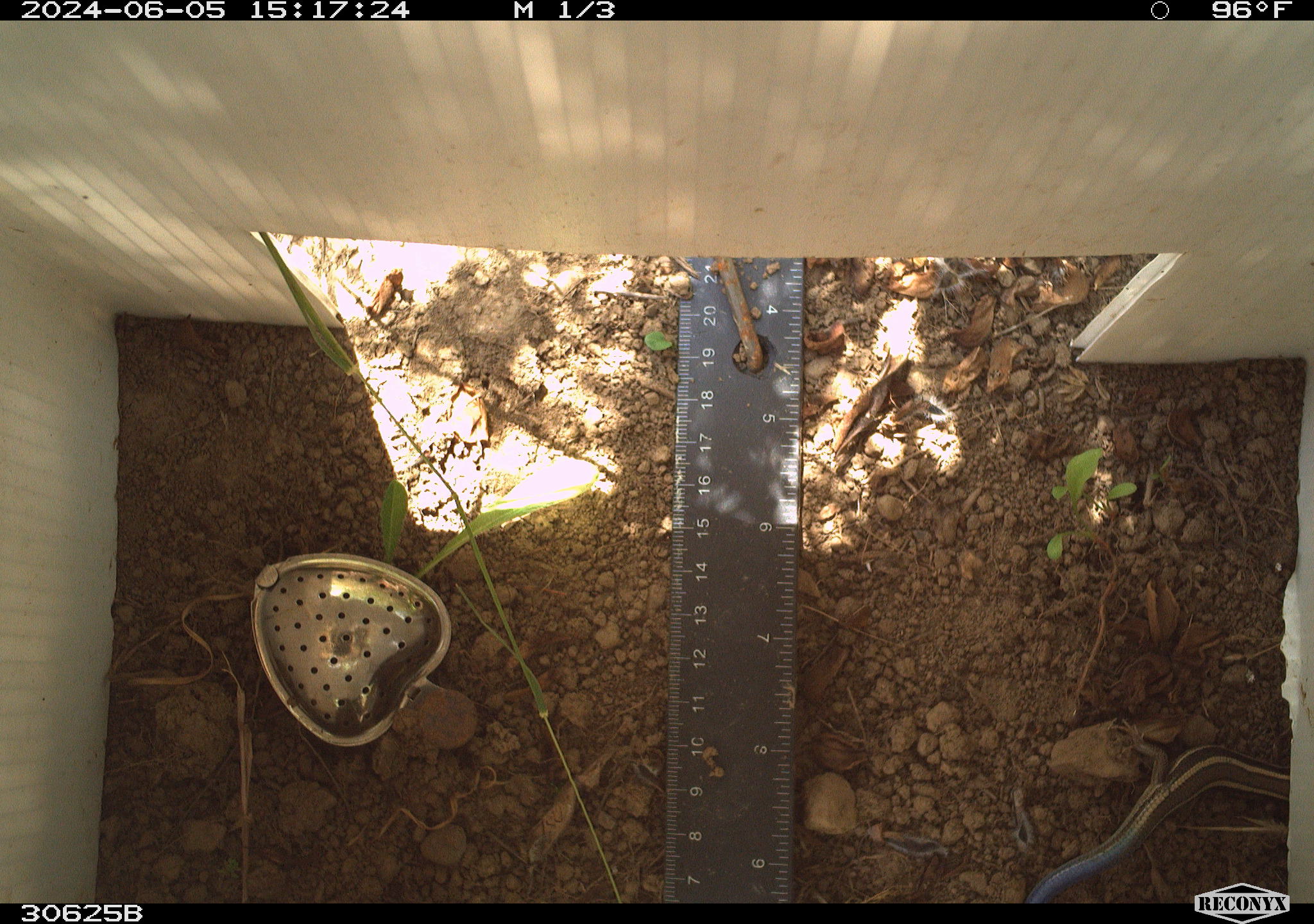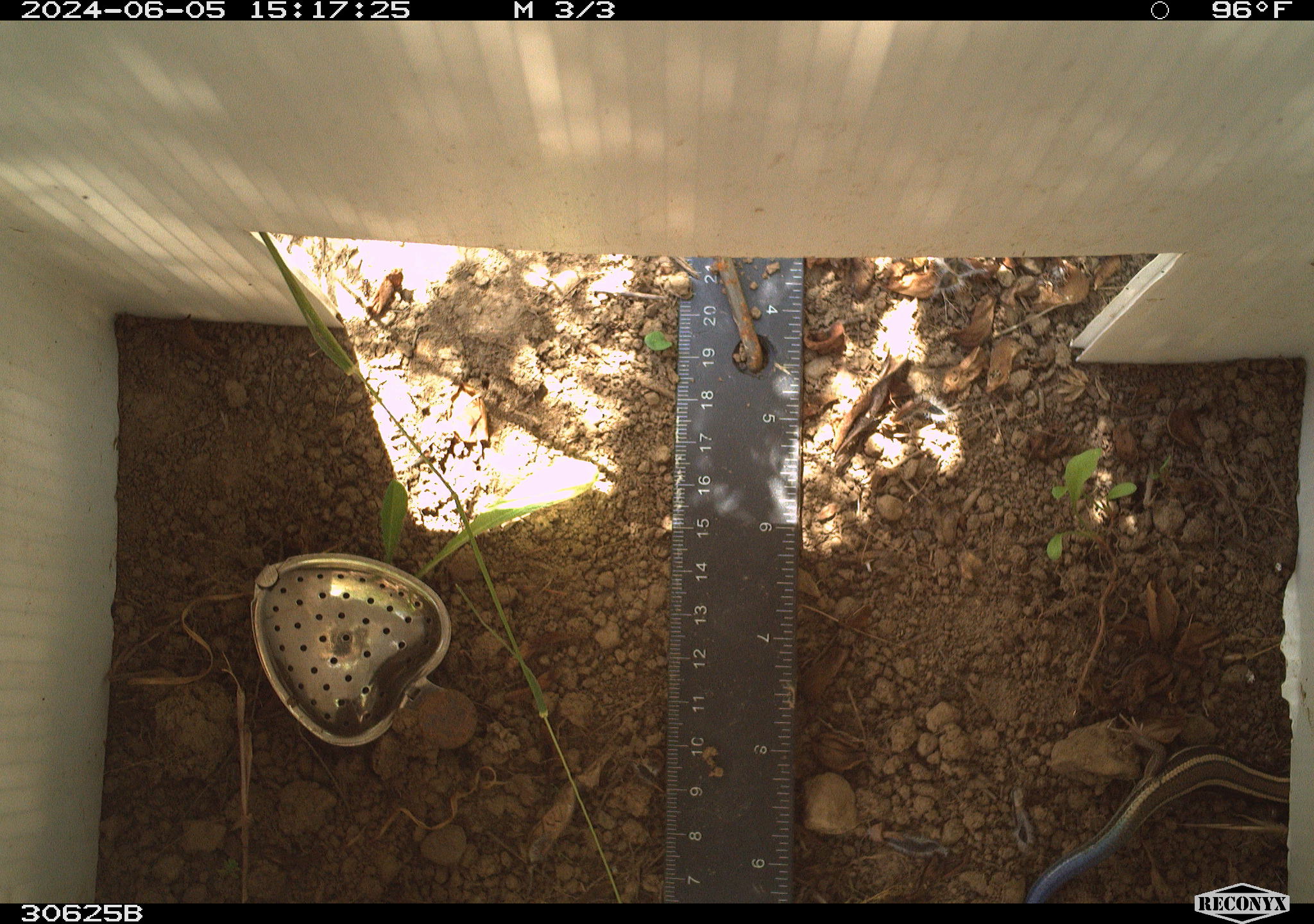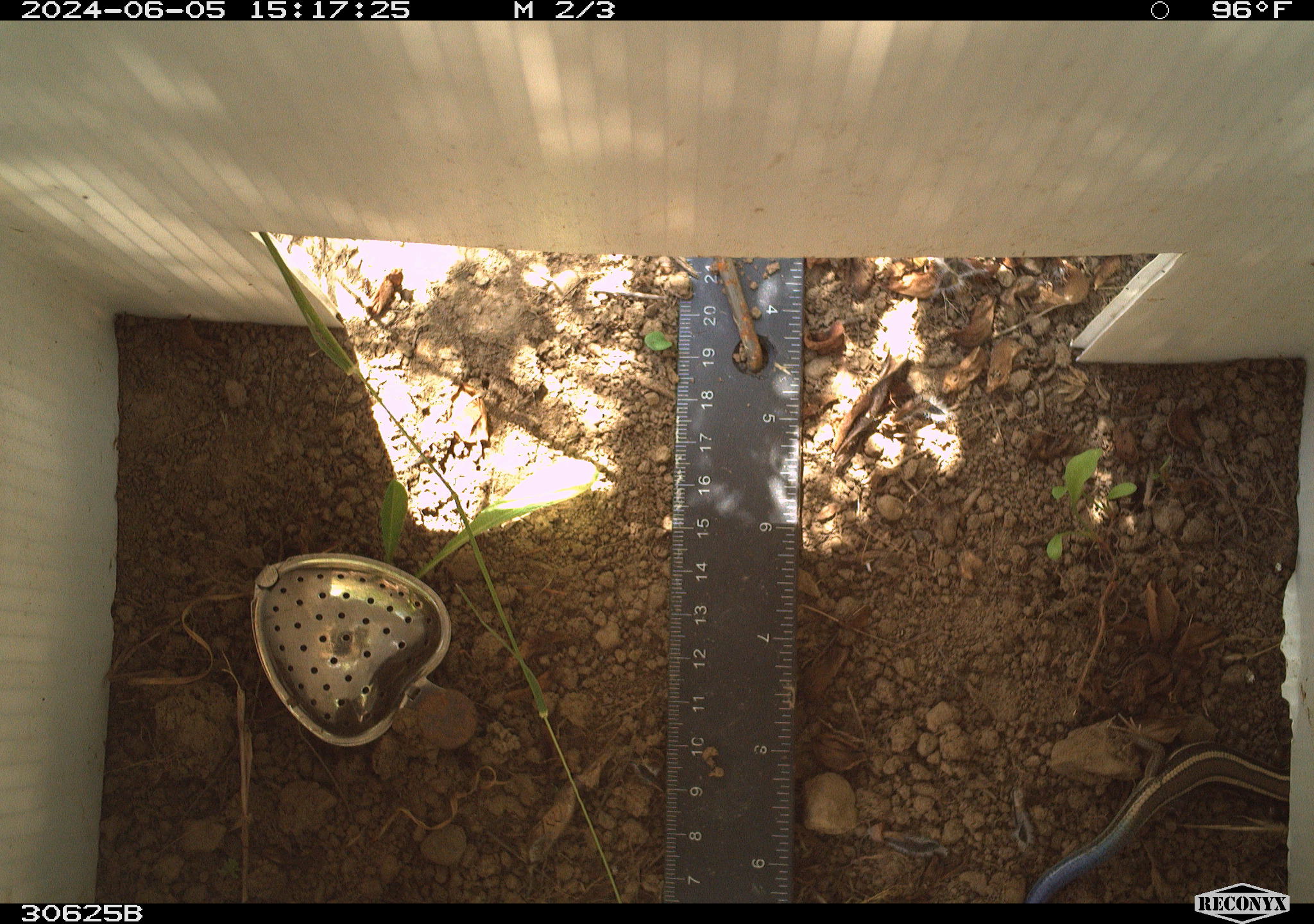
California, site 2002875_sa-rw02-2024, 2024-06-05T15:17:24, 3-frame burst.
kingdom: Animalia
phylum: Chordata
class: Reptilia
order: Squamata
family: Scincidae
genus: Plestiodon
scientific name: Plestiodon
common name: blue-tailed skinks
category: plestiodon species